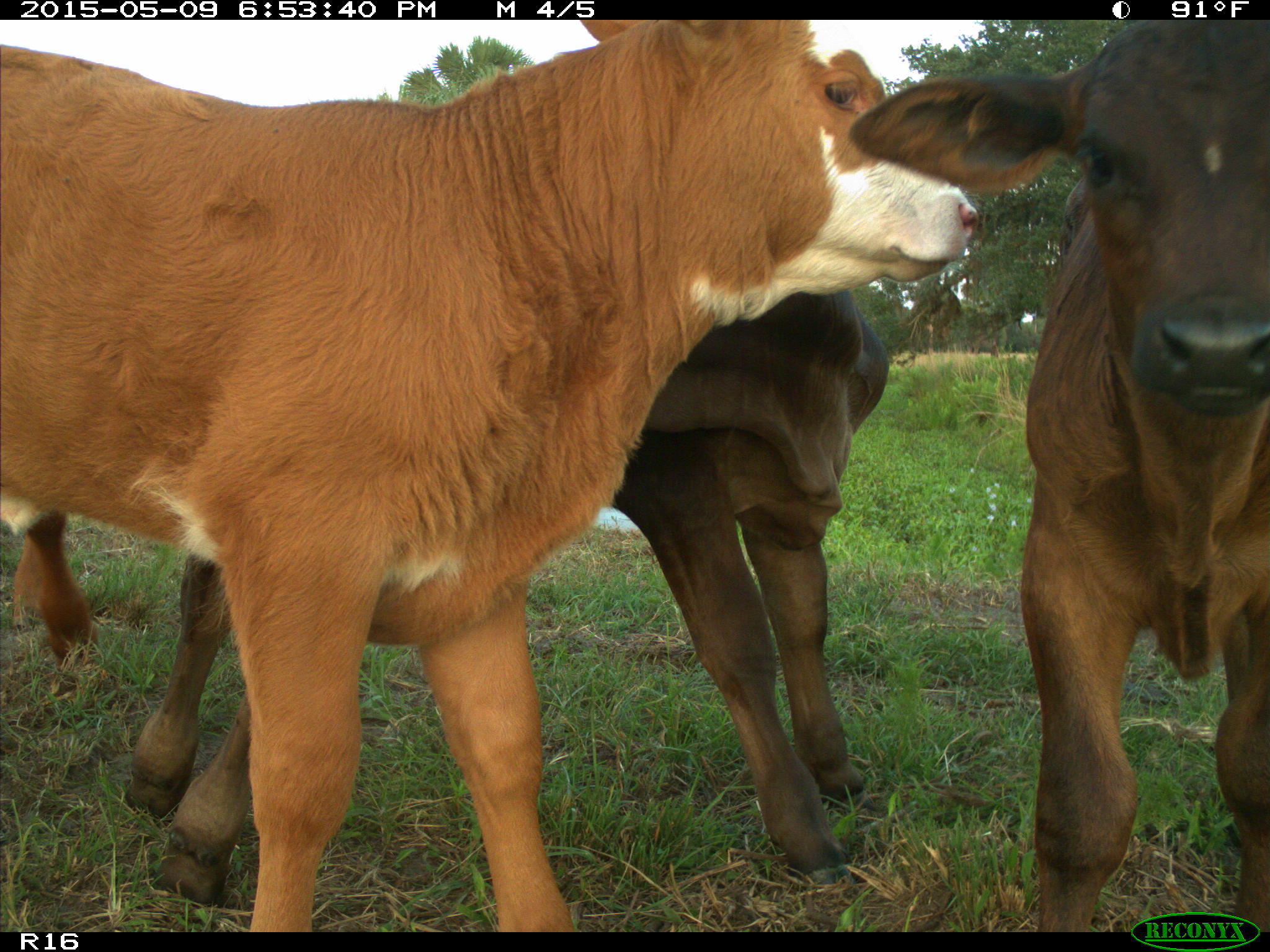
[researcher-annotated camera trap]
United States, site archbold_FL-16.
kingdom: Animalia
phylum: Chordata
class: Mammalia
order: Artiodactyla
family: Bovidae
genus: Bos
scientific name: Bos taurus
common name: domestic cow